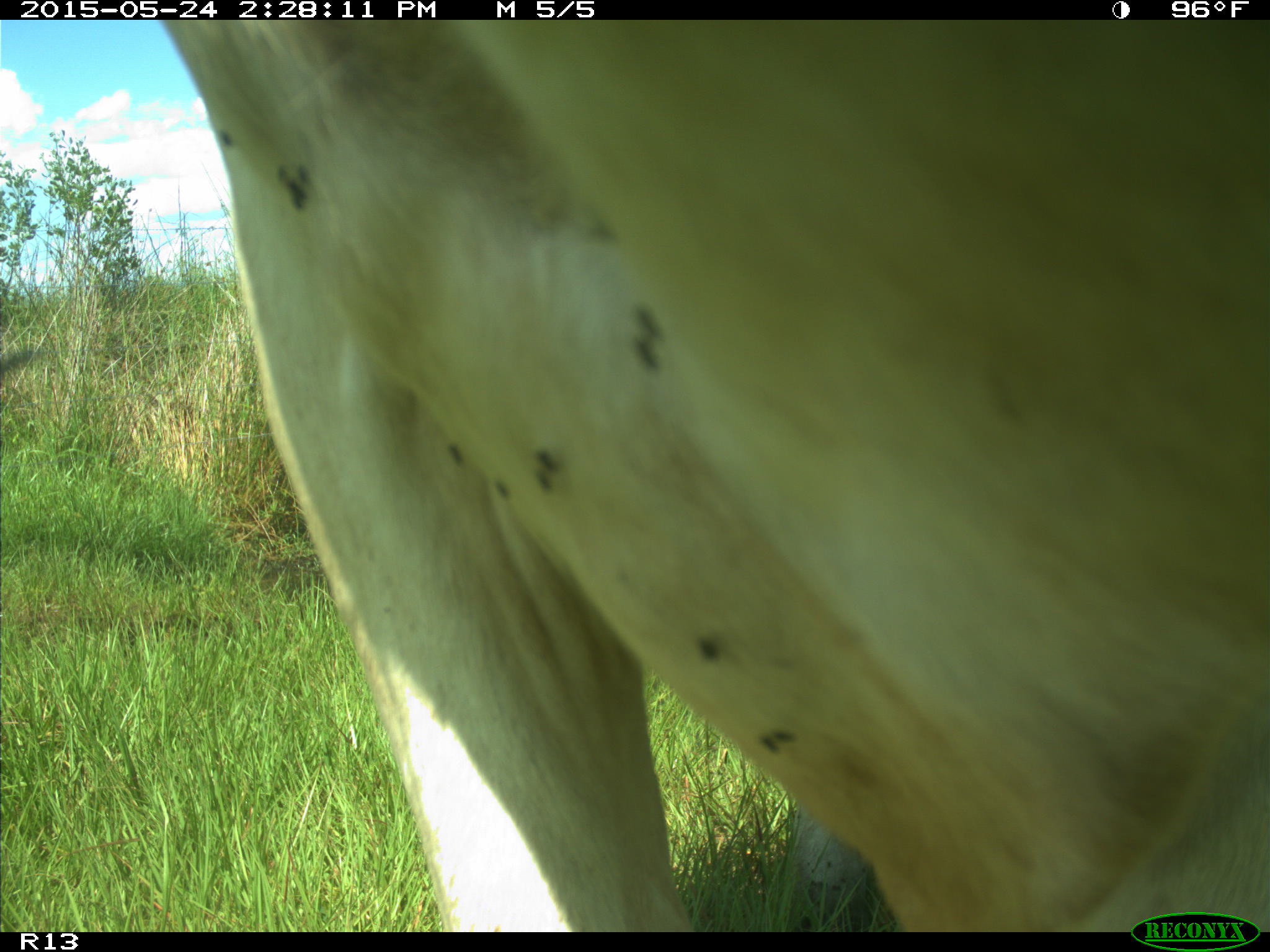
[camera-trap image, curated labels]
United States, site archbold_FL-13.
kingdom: Animalia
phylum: Chordata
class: Mammalia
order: Artiodactyla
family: Bovidae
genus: Bos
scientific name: Bos taurus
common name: domestic cow